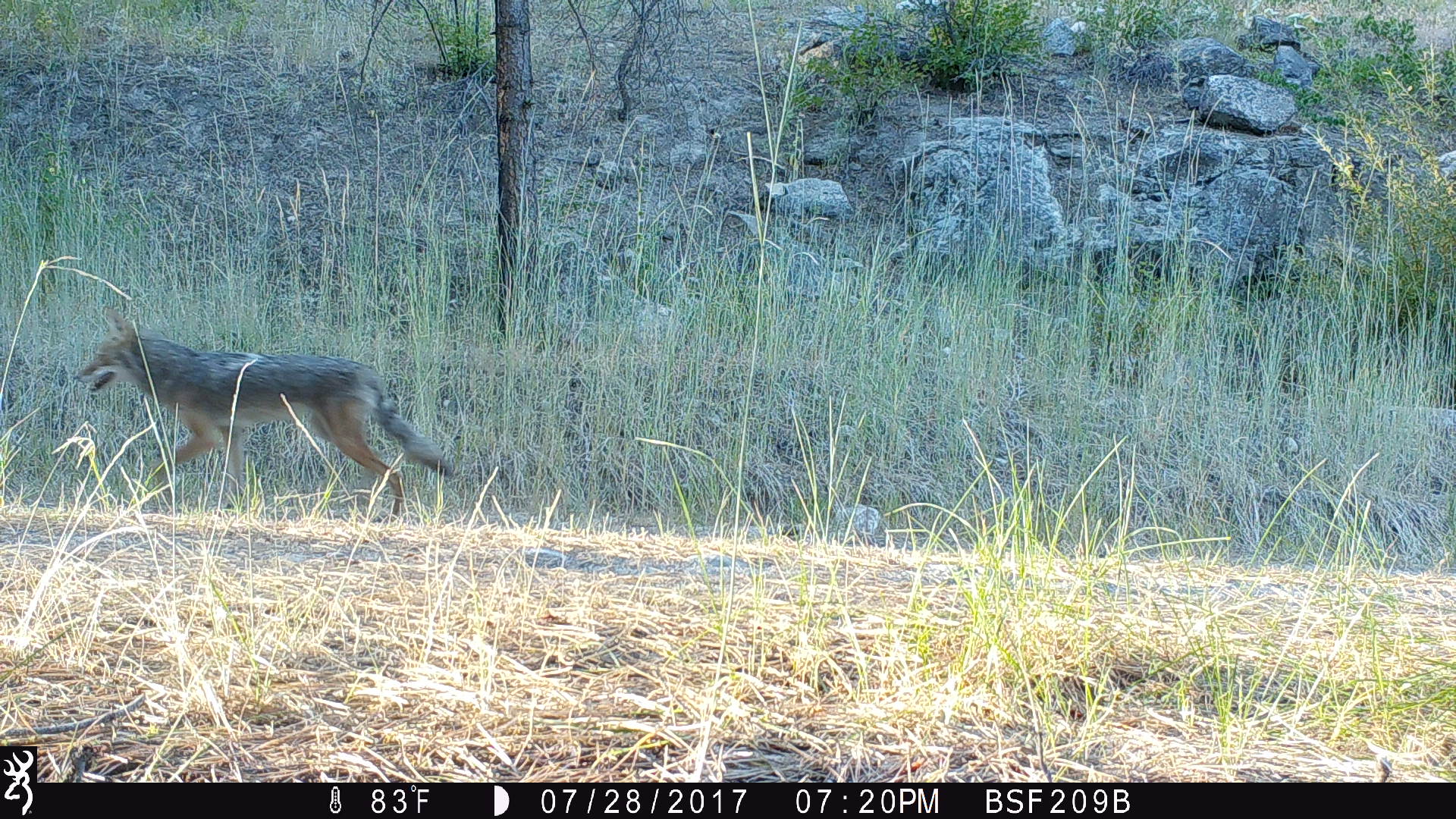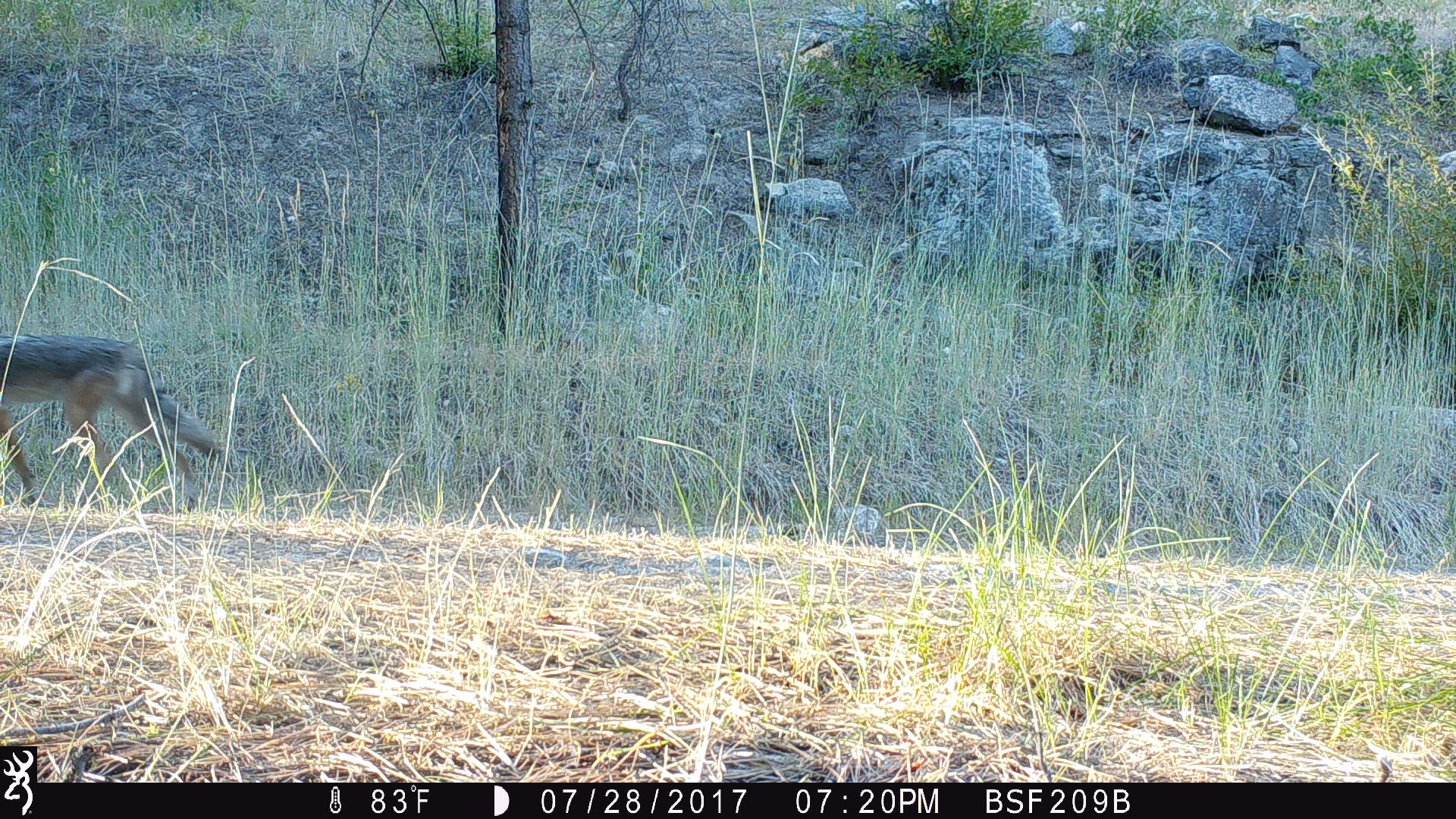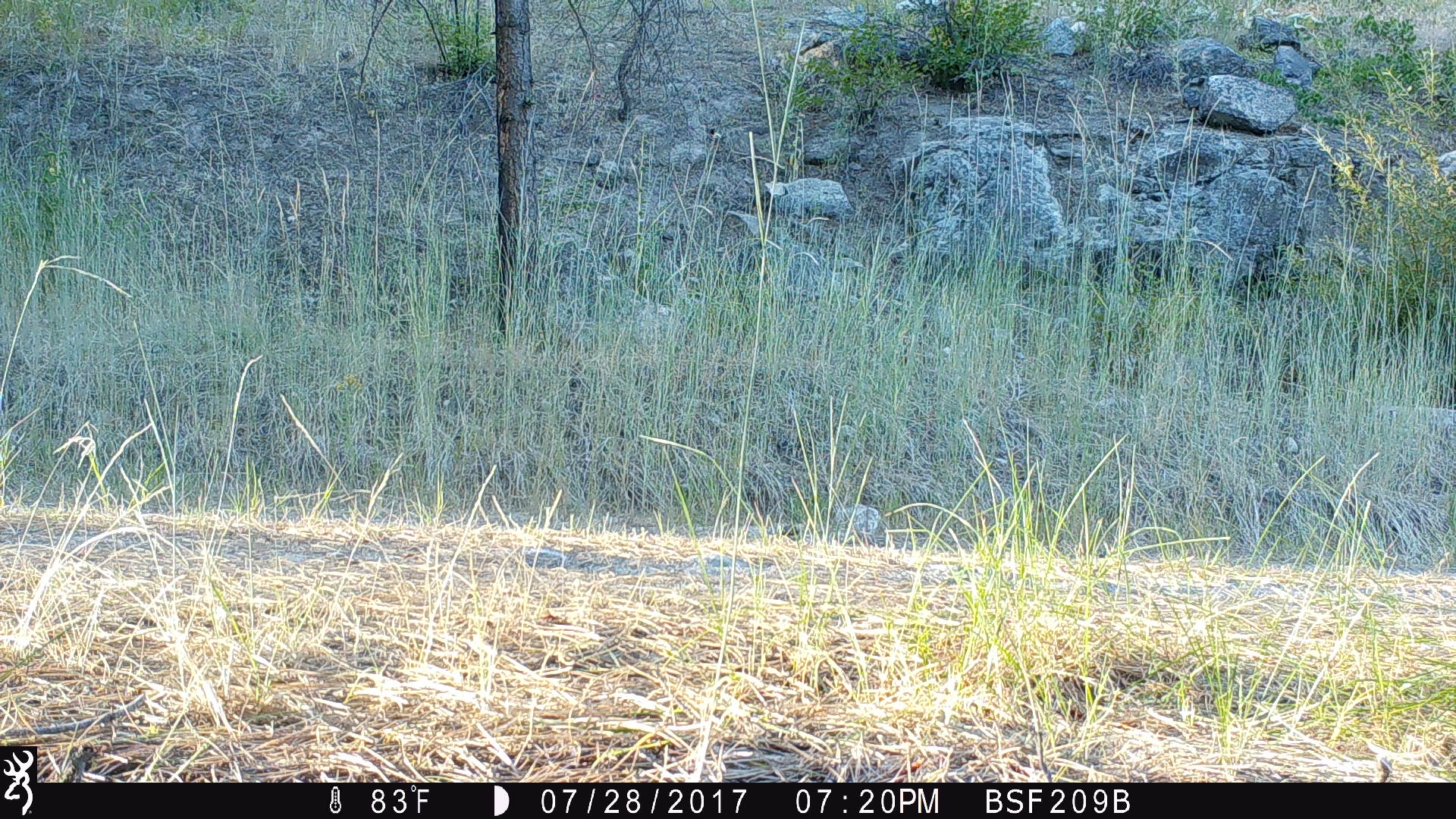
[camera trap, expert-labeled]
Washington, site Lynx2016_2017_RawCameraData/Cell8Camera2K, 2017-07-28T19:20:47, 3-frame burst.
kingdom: Animalia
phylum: Chordata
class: Mammalia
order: Carnivora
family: Canidae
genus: Canis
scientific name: Canis latrans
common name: coyote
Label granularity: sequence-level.